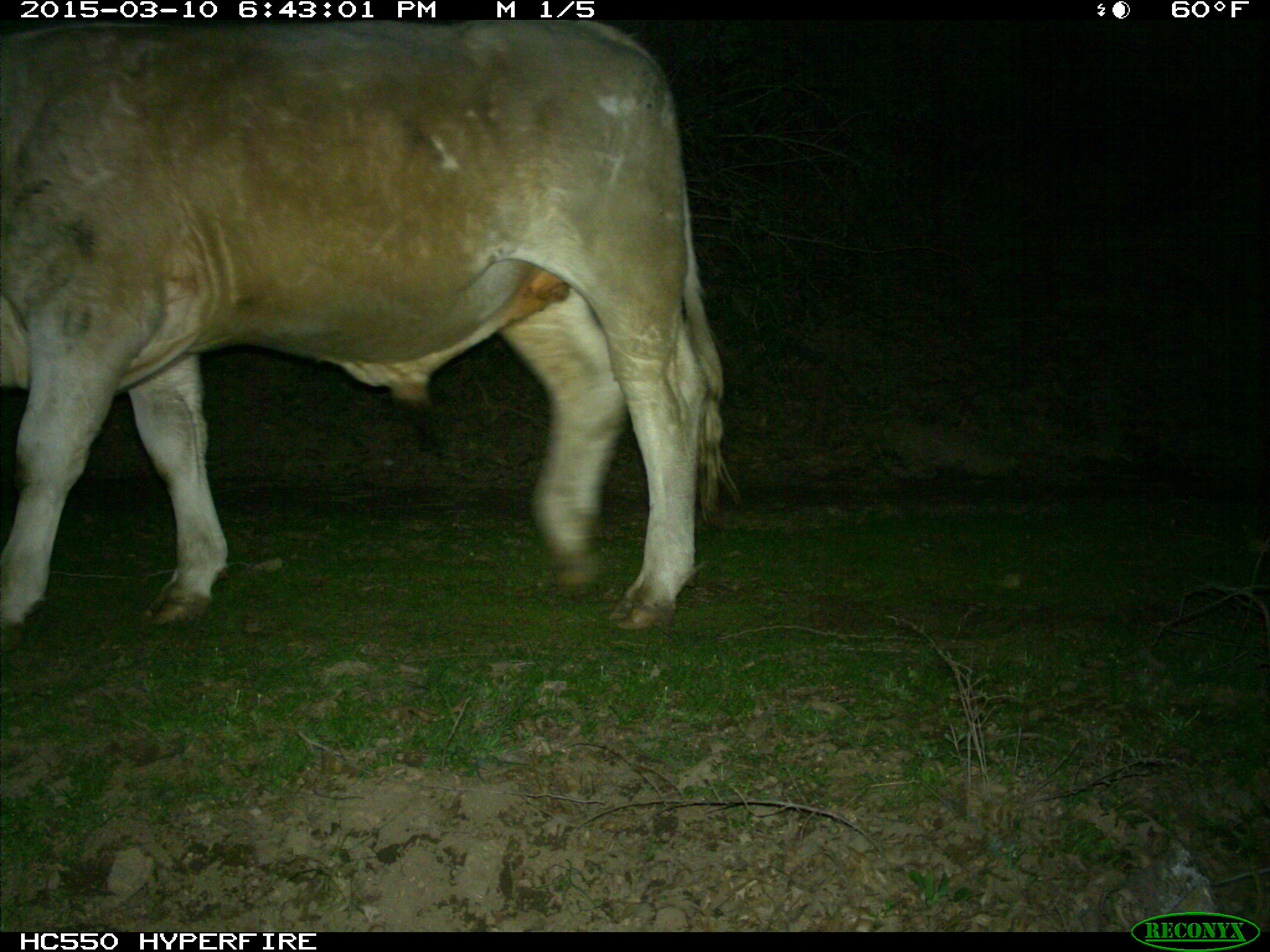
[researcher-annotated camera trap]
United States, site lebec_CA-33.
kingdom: Animalia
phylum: Chordata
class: Mammalia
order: Artiodactyla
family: Bovidae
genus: Bos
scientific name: Bos taurus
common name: domestic cow